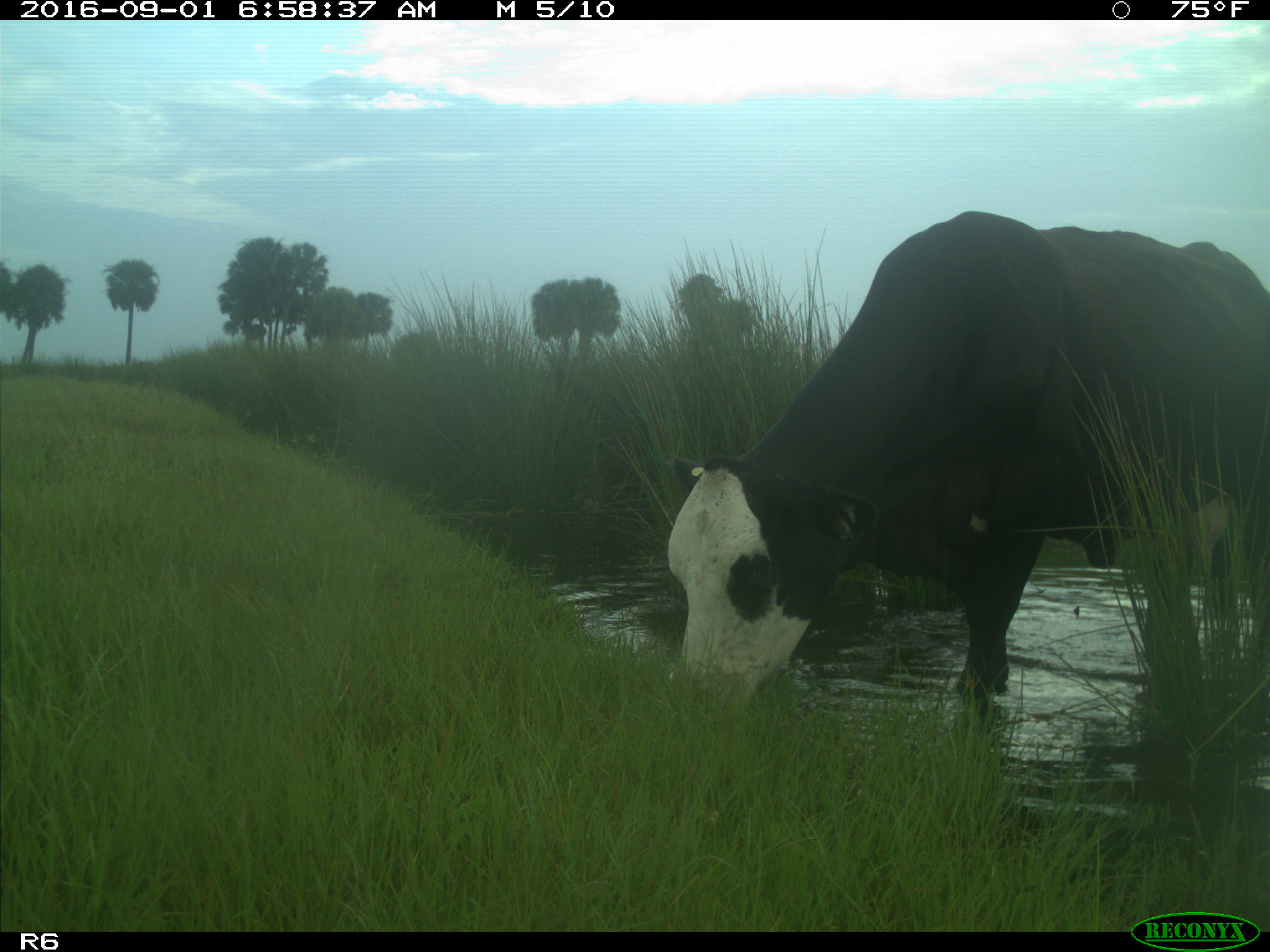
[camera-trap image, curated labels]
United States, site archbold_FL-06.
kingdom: Animalia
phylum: Chordata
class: Mammalia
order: Artiodactyla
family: Bovidae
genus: Bos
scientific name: Bos taurus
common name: domestic cow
Bos taurus (domestic cow).